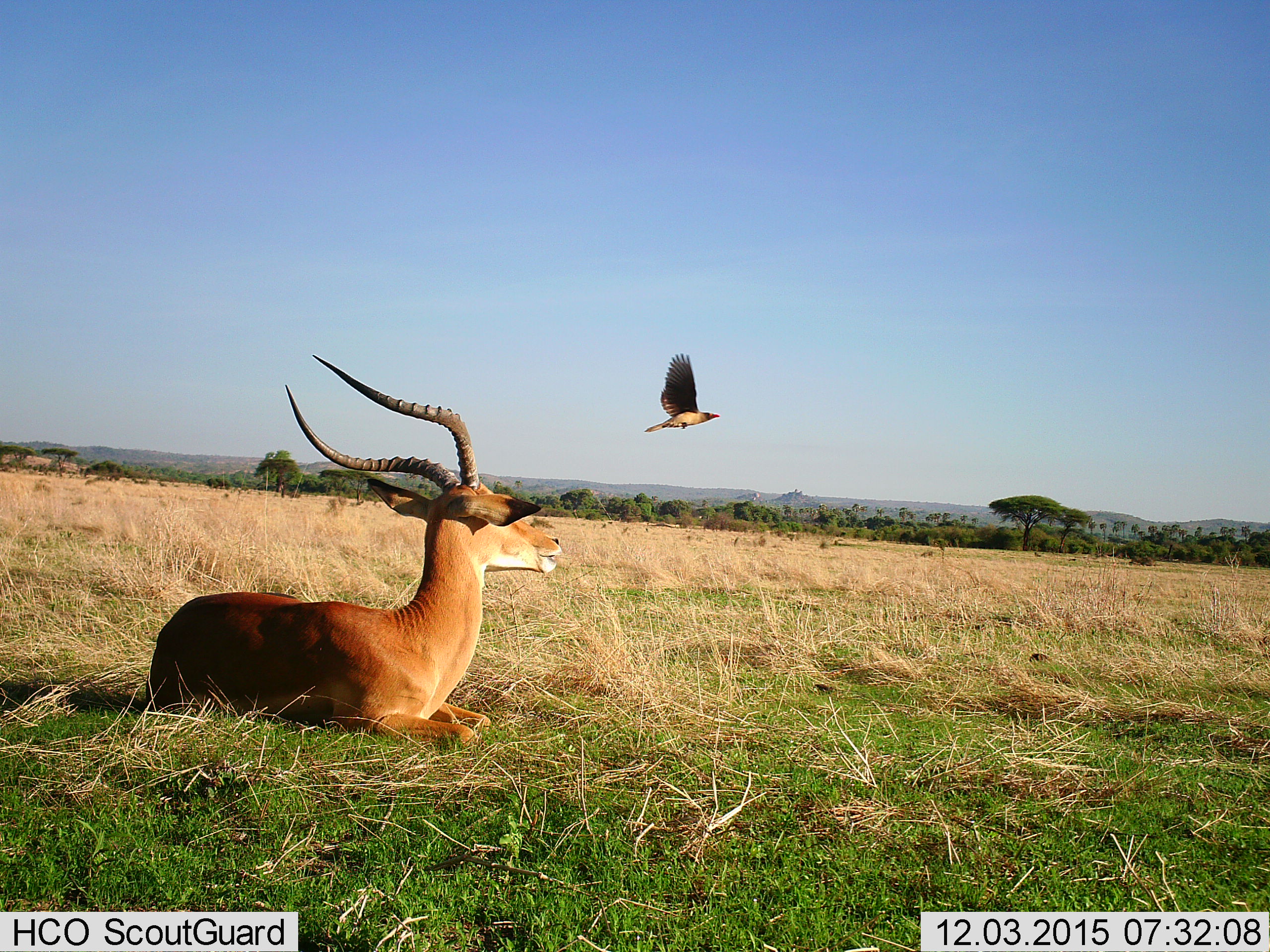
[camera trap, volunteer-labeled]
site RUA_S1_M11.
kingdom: Animalia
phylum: Chordata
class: Aves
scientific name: Aves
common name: bird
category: birdother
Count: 1.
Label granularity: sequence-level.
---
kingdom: Animalia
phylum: Chordata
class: Mammalia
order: Artiodactyla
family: Bovidae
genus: Aepyceros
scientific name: Aepyceros melampus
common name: impala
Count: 1.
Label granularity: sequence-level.